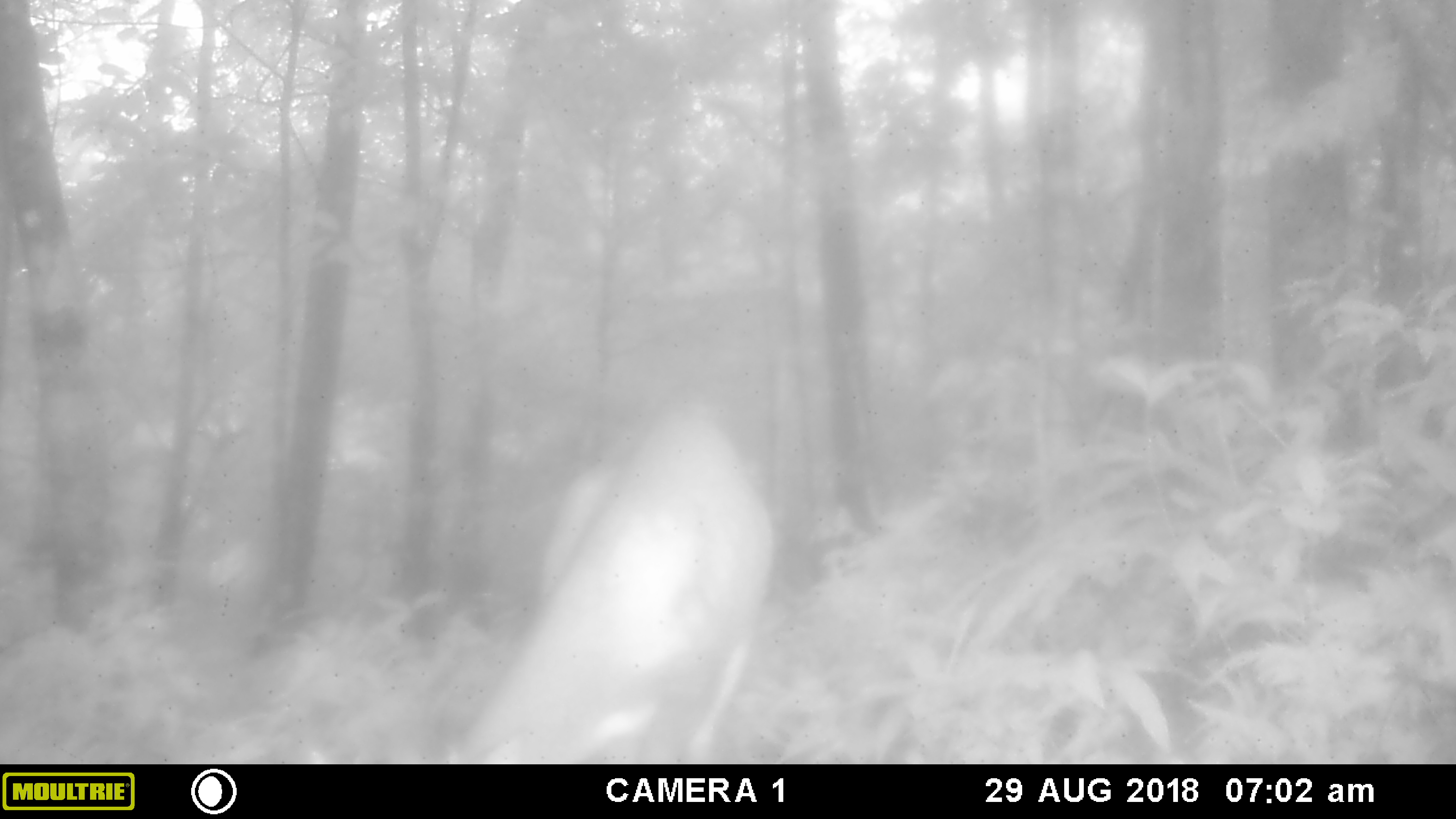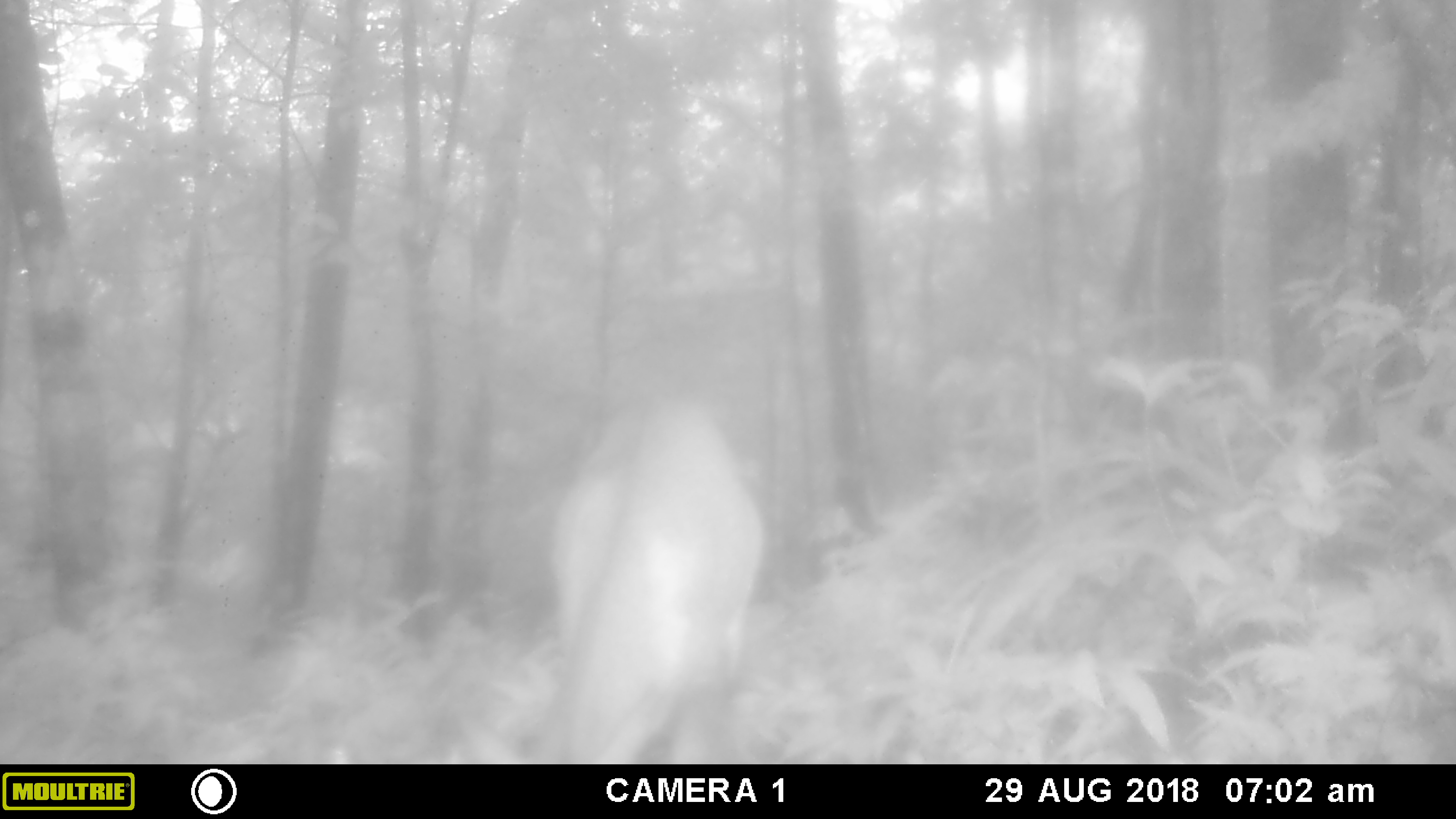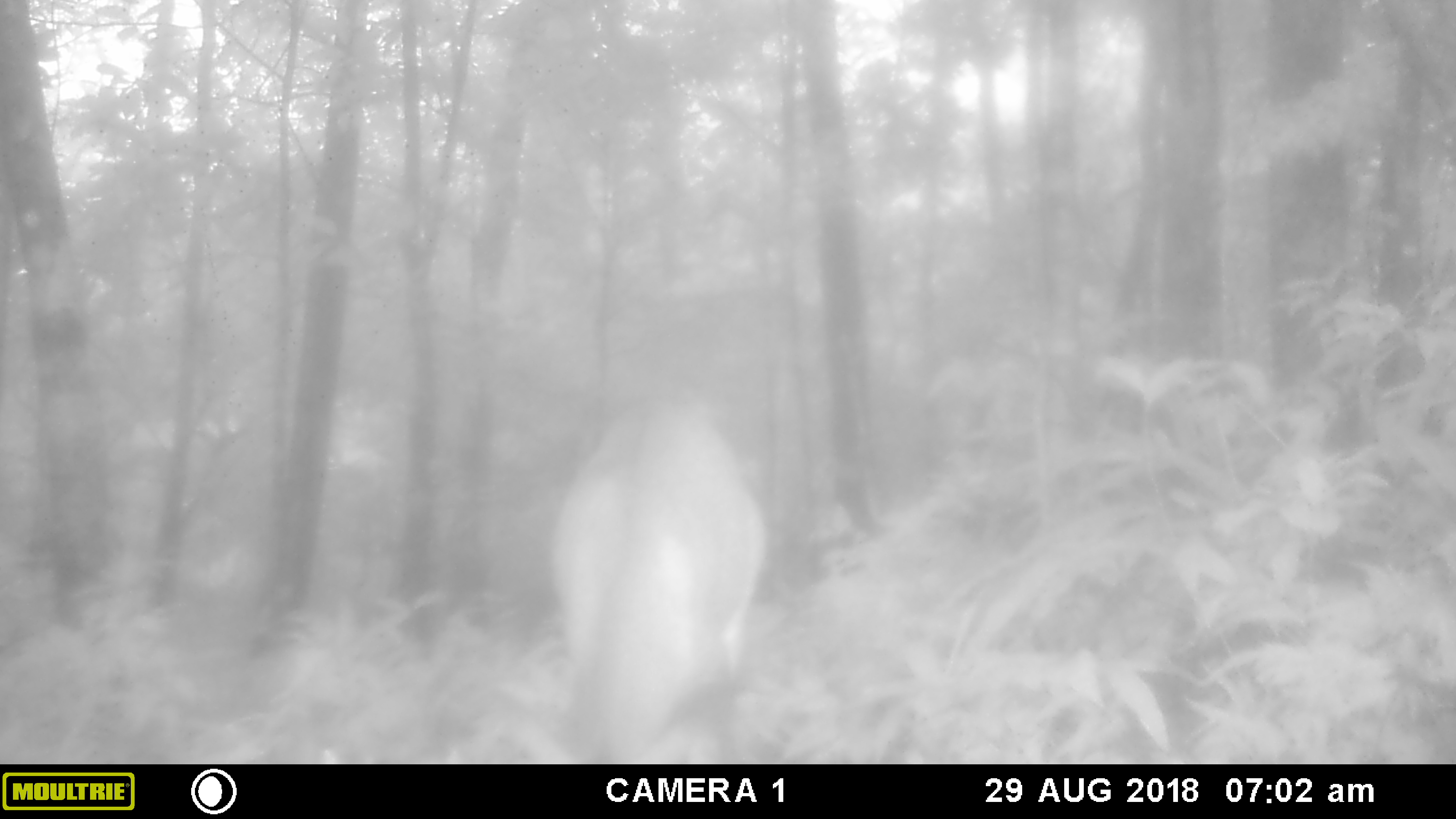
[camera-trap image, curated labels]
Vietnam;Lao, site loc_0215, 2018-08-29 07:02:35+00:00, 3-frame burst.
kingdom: Animalia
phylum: Chordata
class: Mammalia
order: Artiodactyla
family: Cervidae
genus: Muntiacus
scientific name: Muntiacus vuquangensis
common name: large-antlered muntjac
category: large antlered muntjac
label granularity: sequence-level